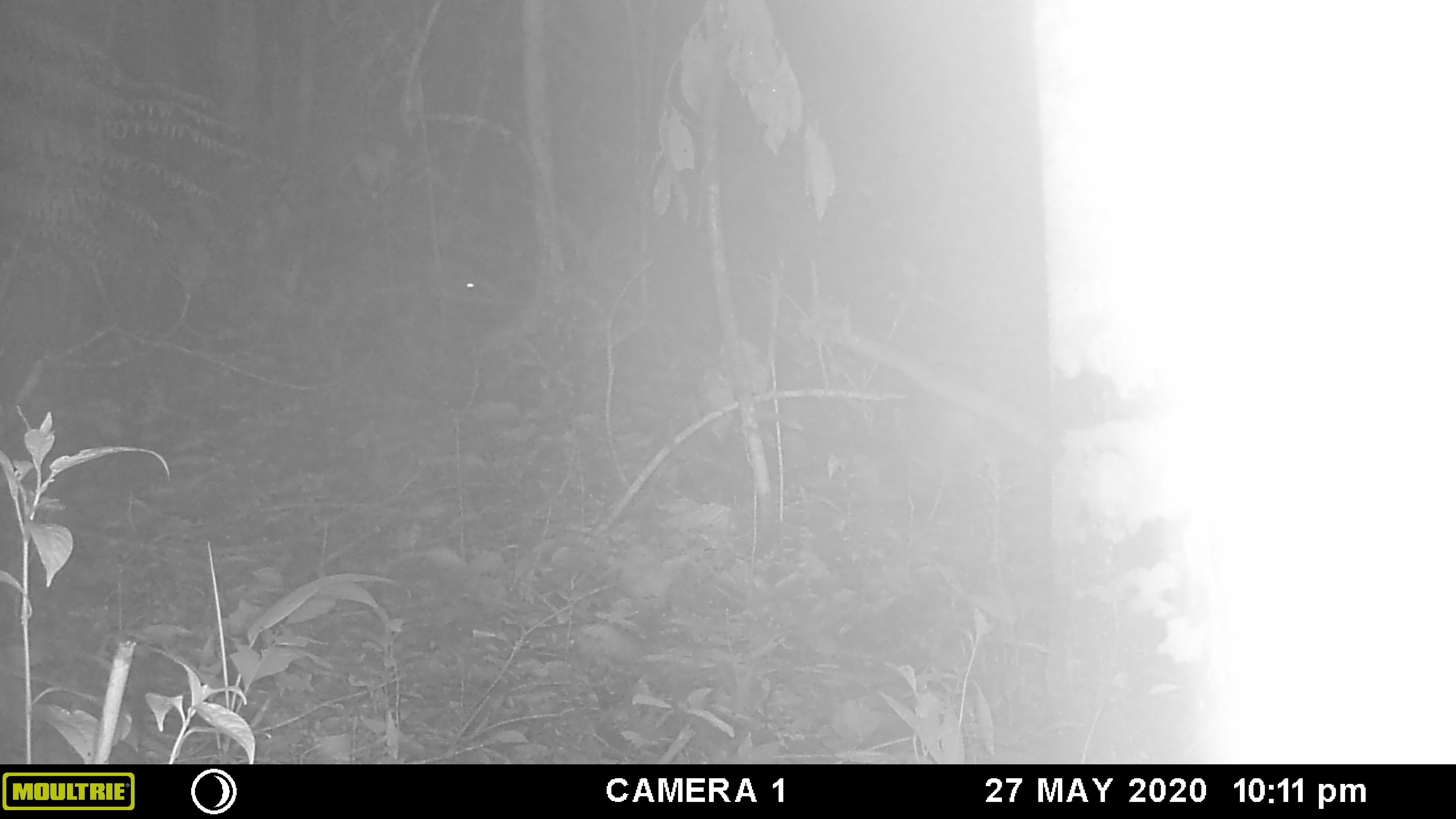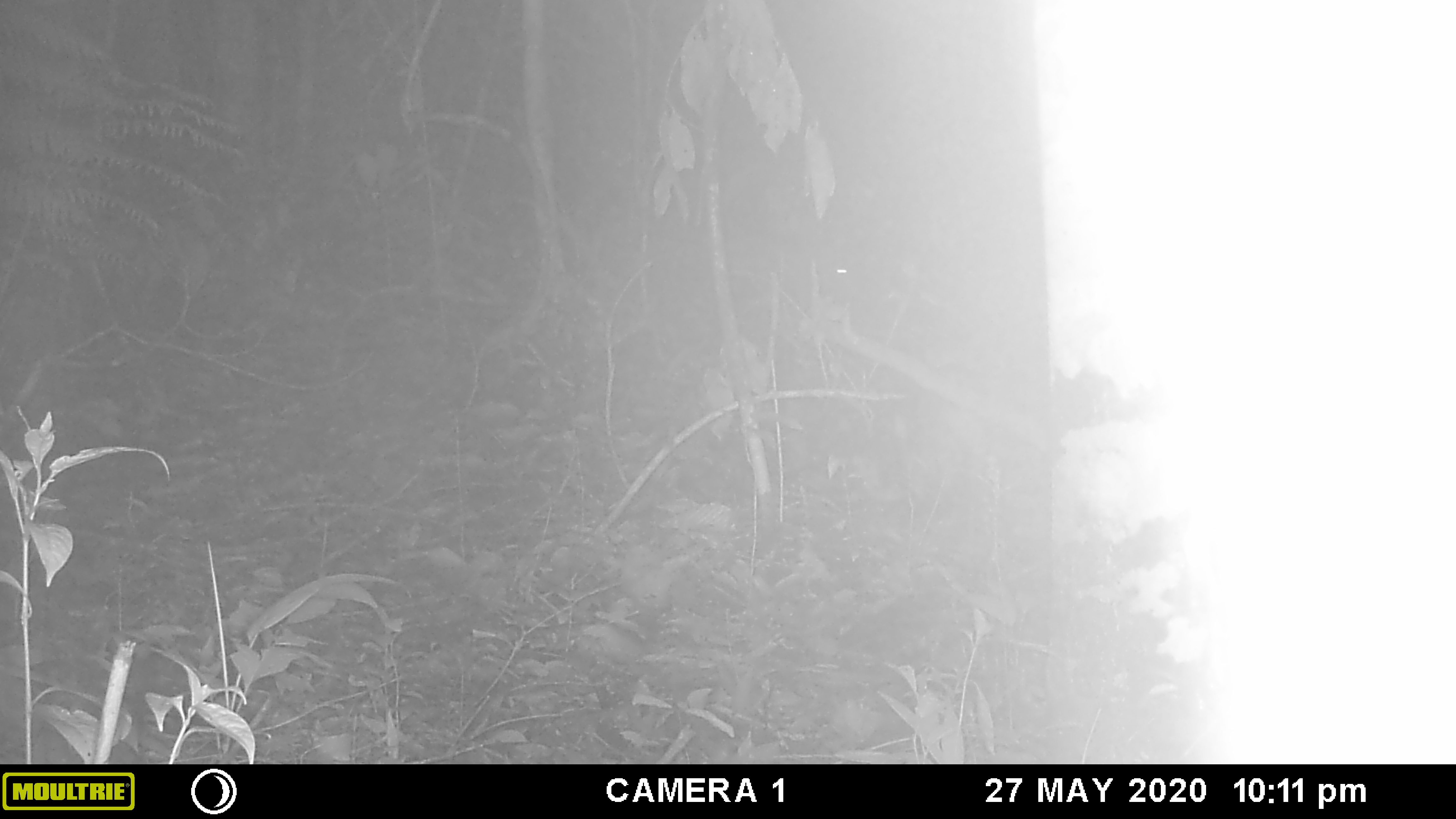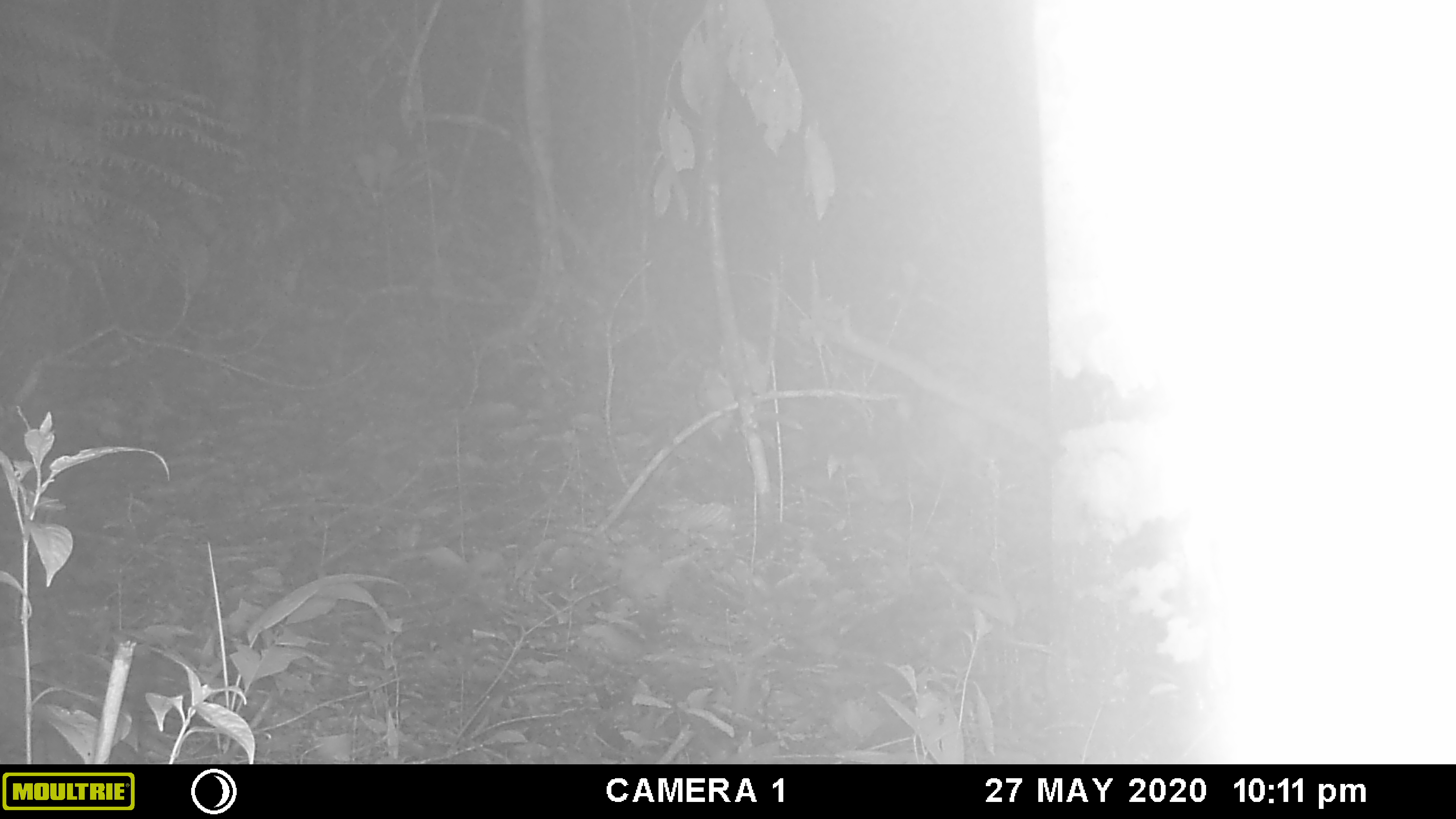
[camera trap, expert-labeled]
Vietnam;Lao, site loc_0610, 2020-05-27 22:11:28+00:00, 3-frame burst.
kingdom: Animalia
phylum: Chordata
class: Mammalia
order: Artiodactyla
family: Suidae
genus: Sus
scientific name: Sus scrofa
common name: eurasian wild pig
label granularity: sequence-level